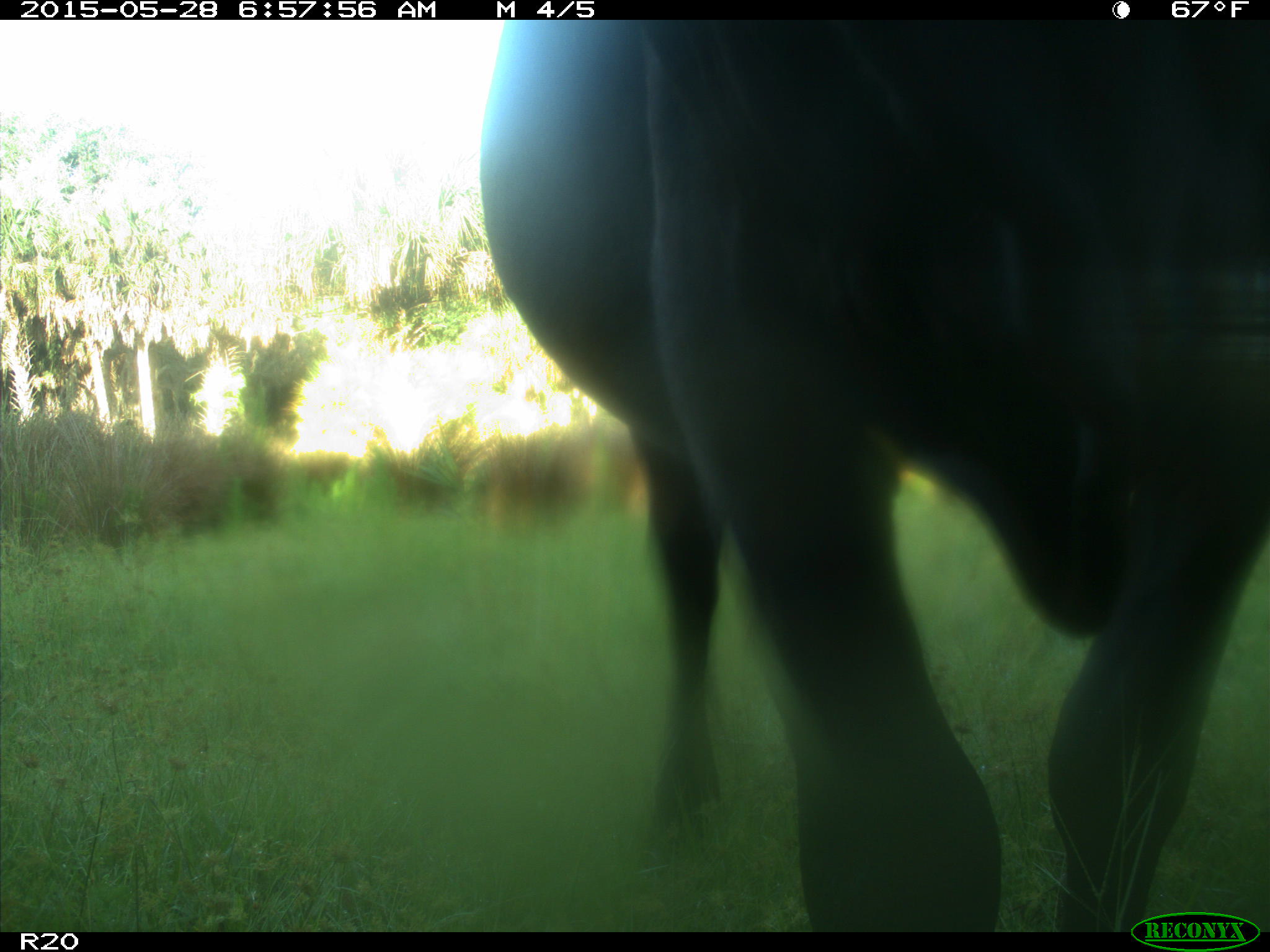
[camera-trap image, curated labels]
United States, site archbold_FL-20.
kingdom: Animalia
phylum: Chordata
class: Mammalia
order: Artiodactyla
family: Bovidae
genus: Bos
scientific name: Bos taurus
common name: domestic cow